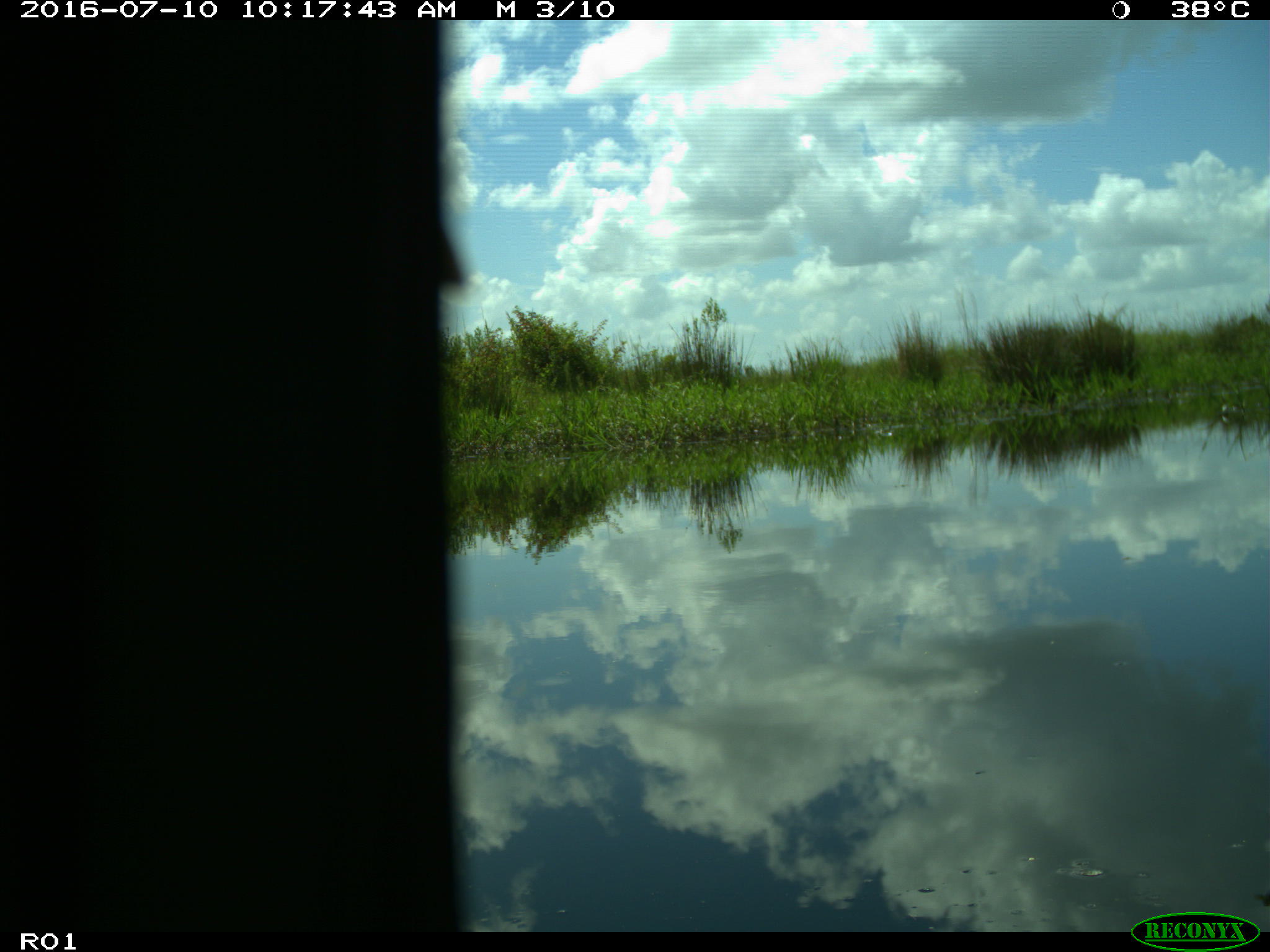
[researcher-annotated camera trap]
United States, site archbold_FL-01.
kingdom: Animalia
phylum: Chordata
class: Aves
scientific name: Aves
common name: birds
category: unidentified bird